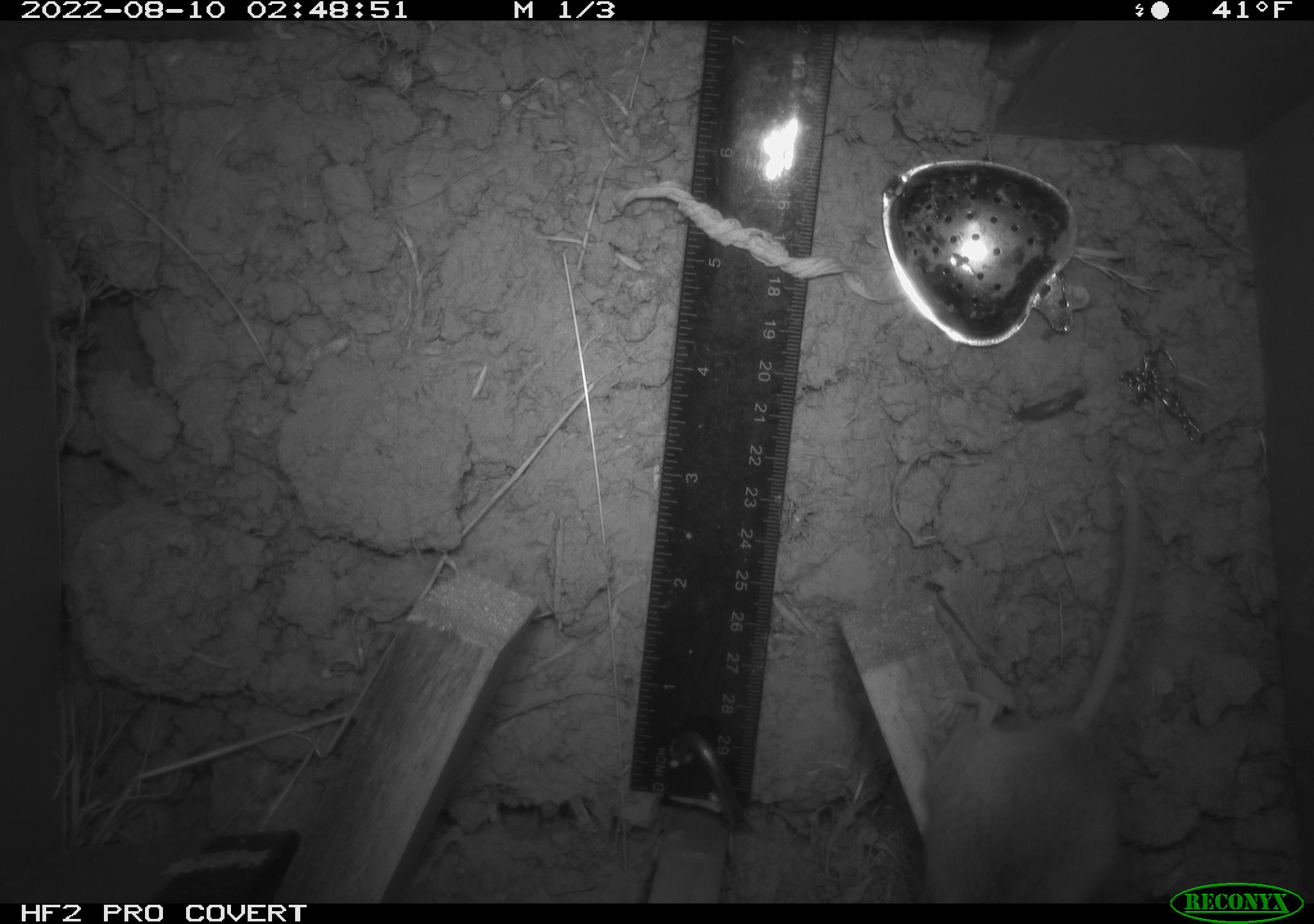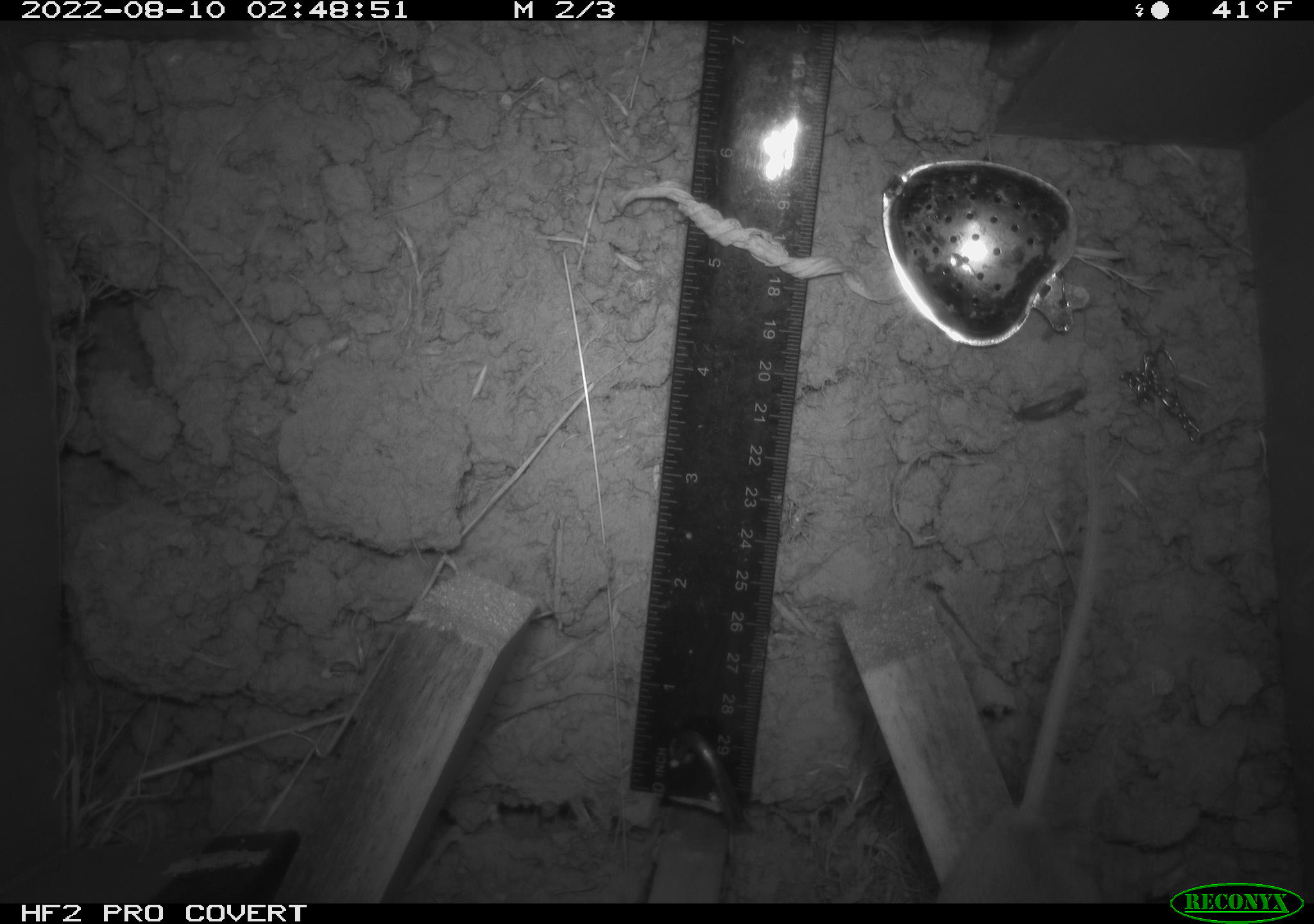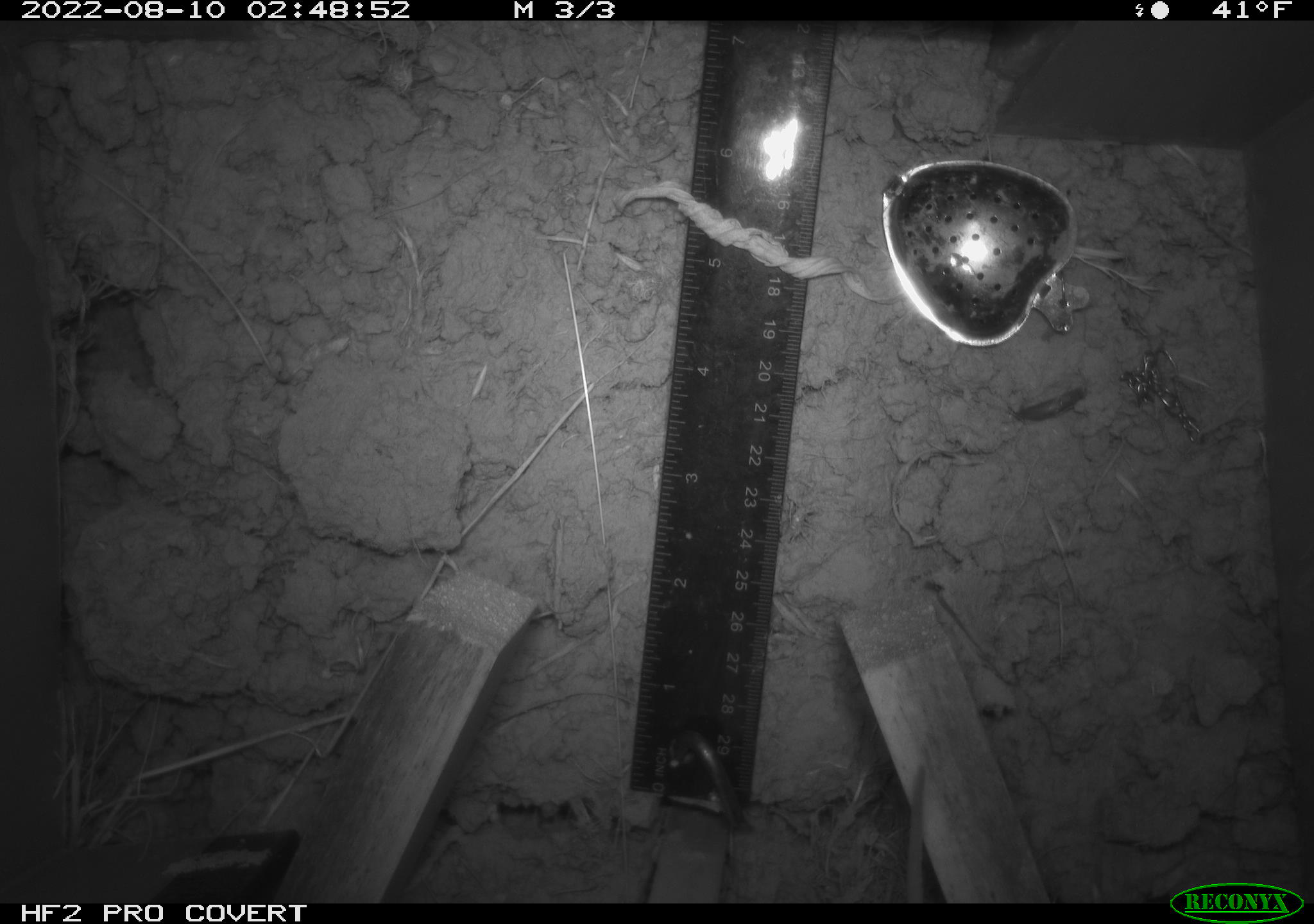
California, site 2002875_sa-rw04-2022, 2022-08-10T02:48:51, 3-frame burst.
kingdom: Animalia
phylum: Chordata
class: Mammalia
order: Rodentia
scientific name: Rodentia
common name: mouse species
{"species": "mouse species (Rodentia)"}